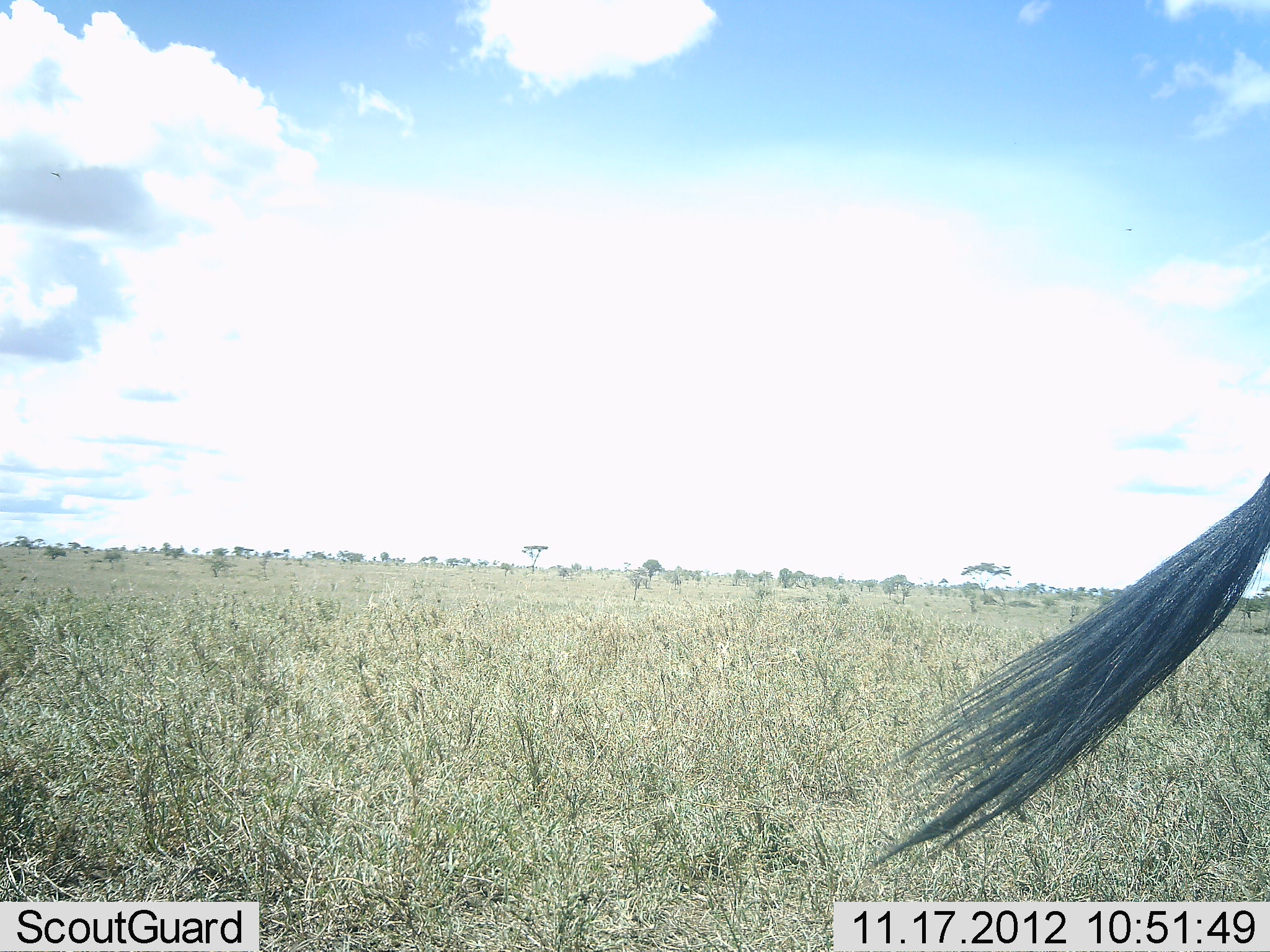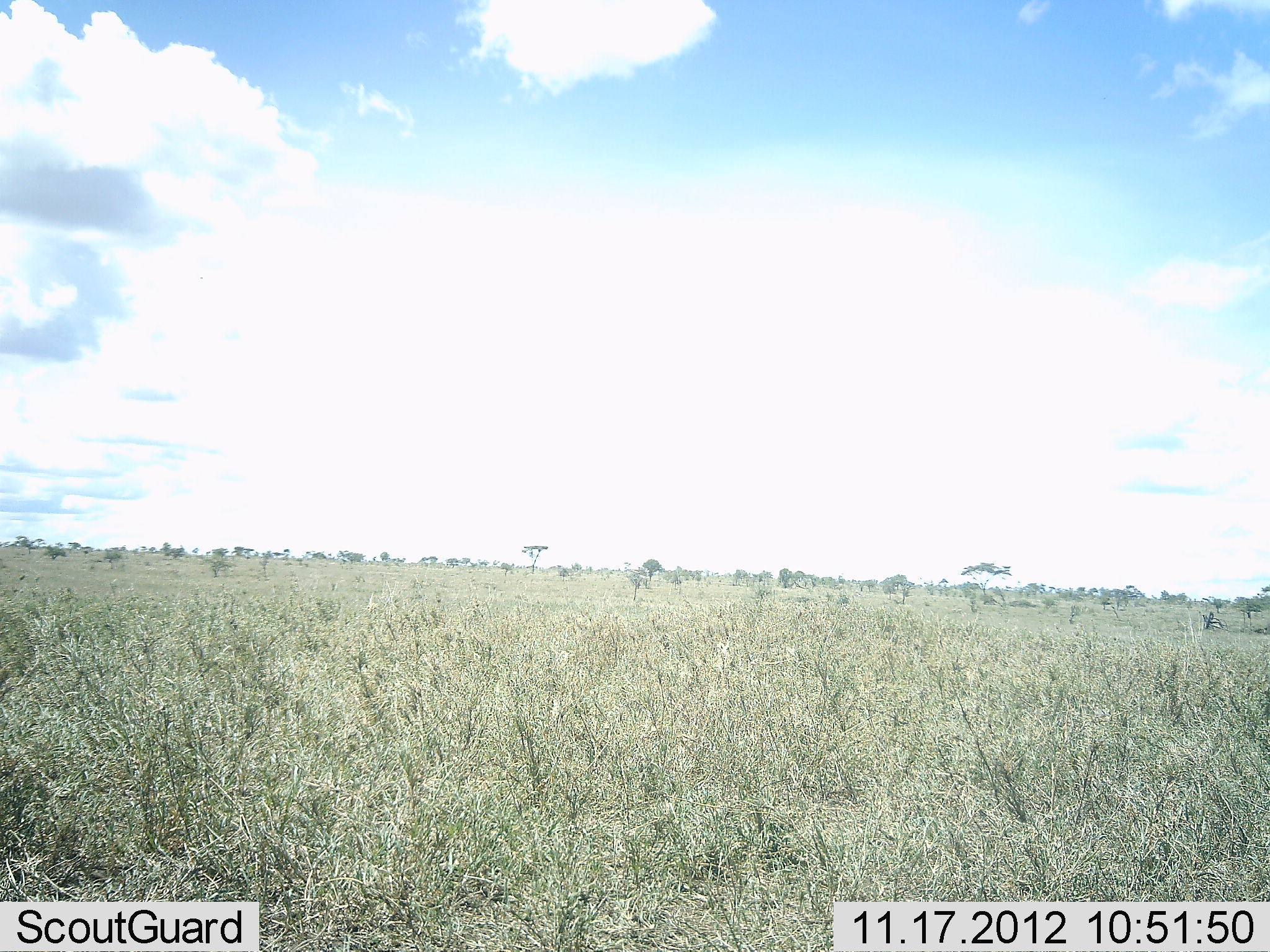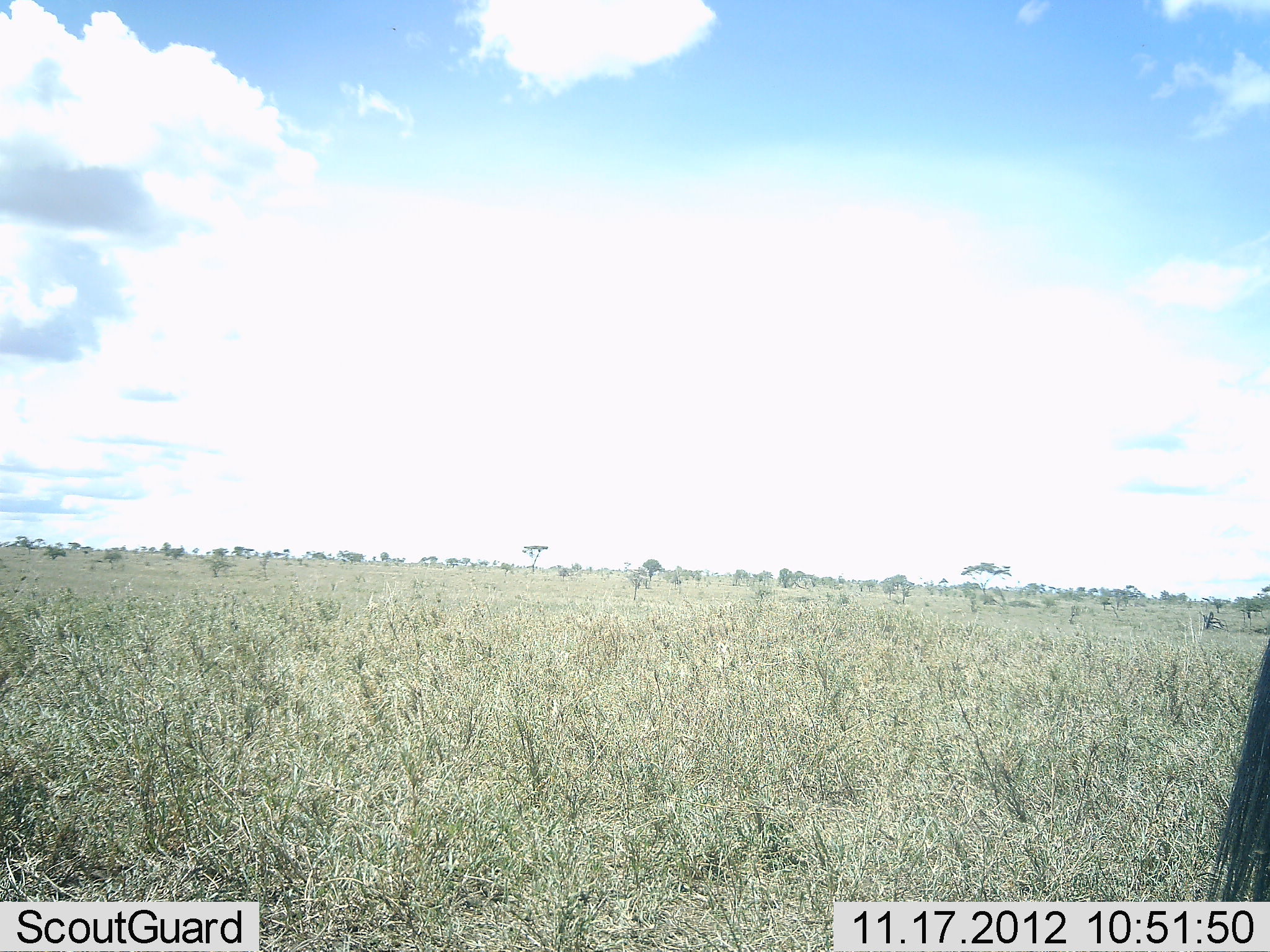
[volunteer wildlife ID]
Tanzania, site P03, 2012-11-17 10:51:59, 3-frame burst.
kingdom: Animalia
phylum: Chordata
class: Mammalia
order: Artiodactyla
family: Bovidae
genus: Connochaetes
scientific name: Connochaetes taurinus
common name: blue wildebeest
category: wildebeest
Wildebeest (blue wildebeest) (Connochaetes taurinus), count 1. Behavior (volunteer vote fractions): standing 100%, resting 0%, moving 11%, interacting 0%. Young present (vote fraction): 0%. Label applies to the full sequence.